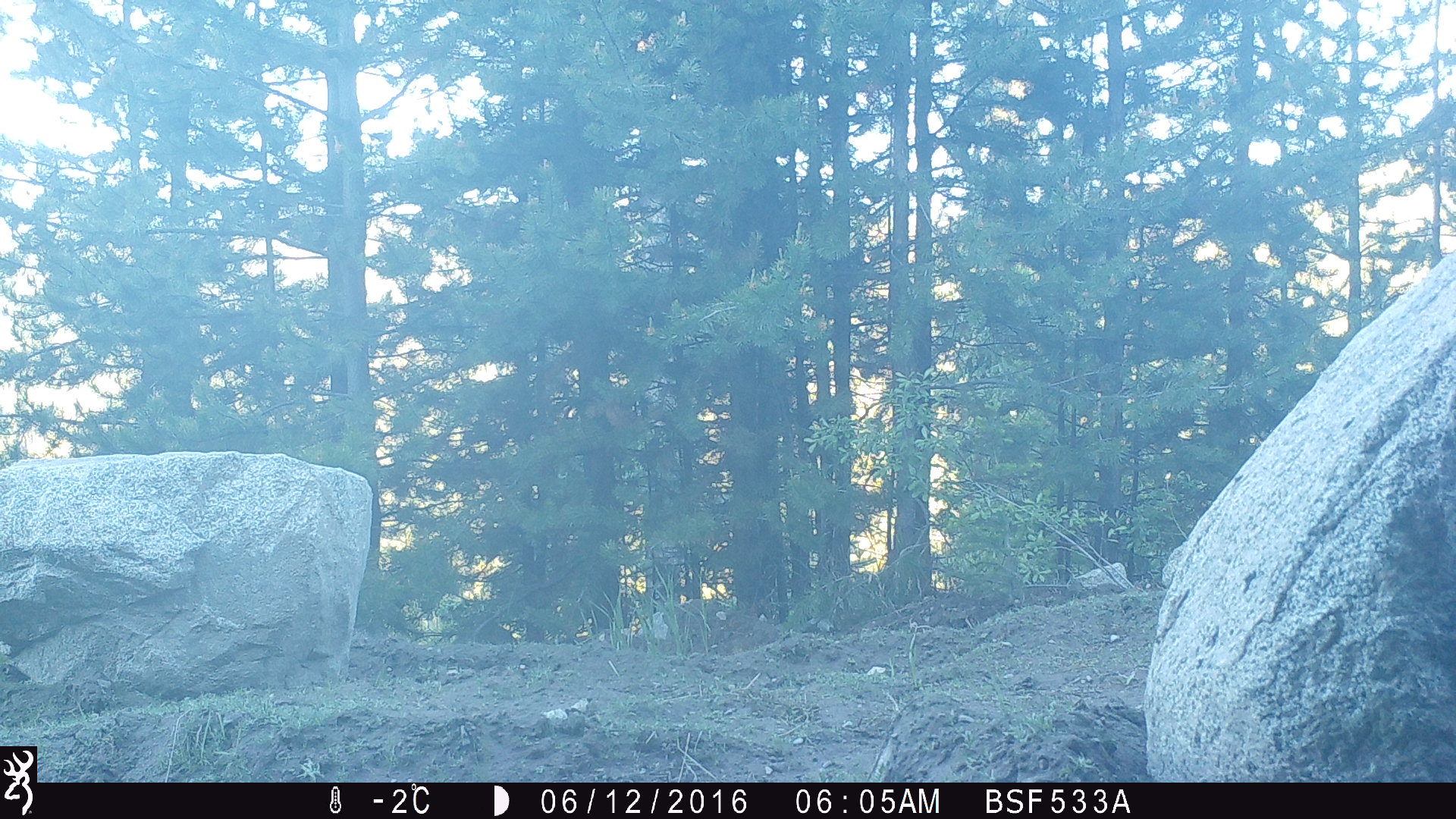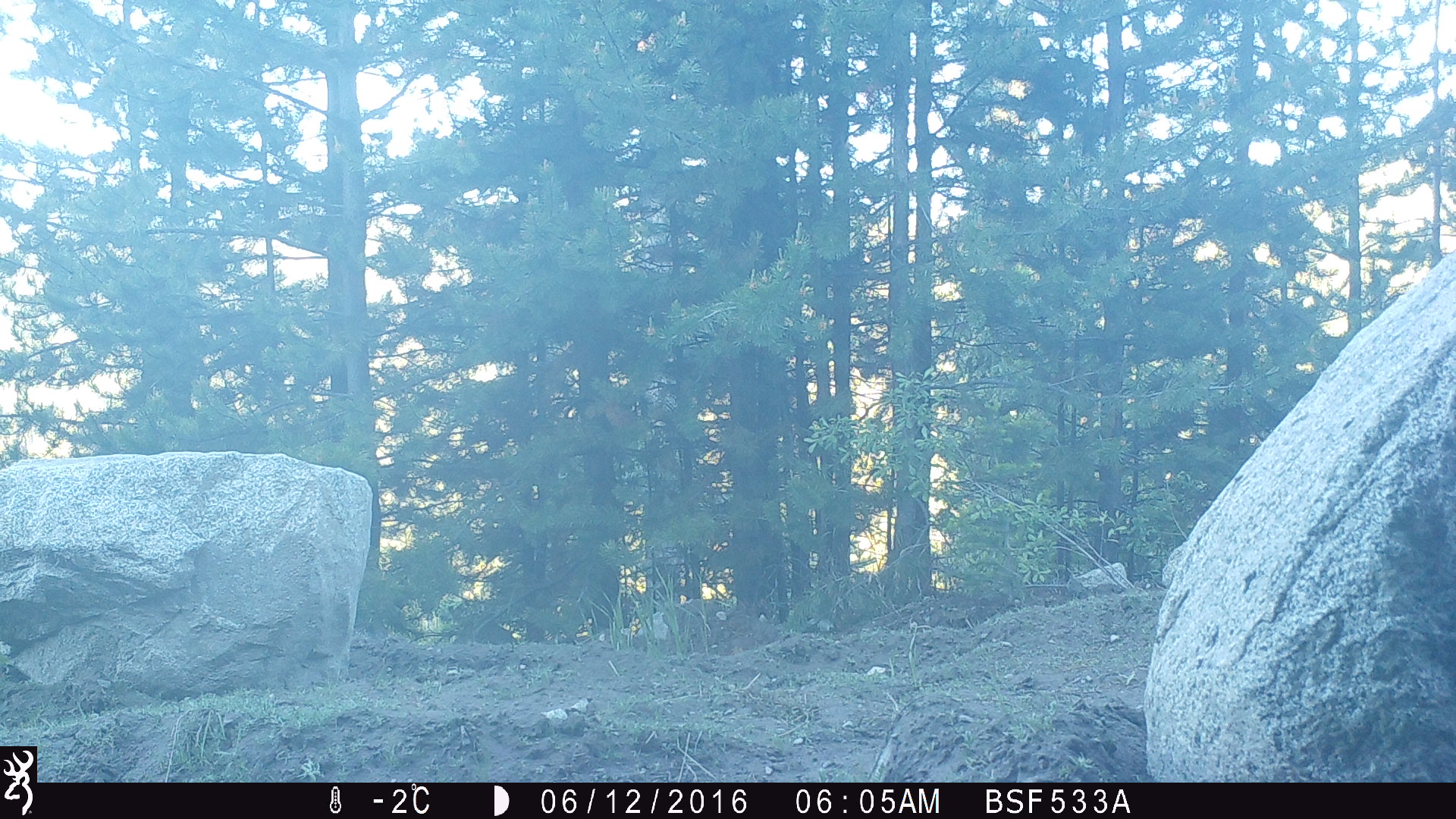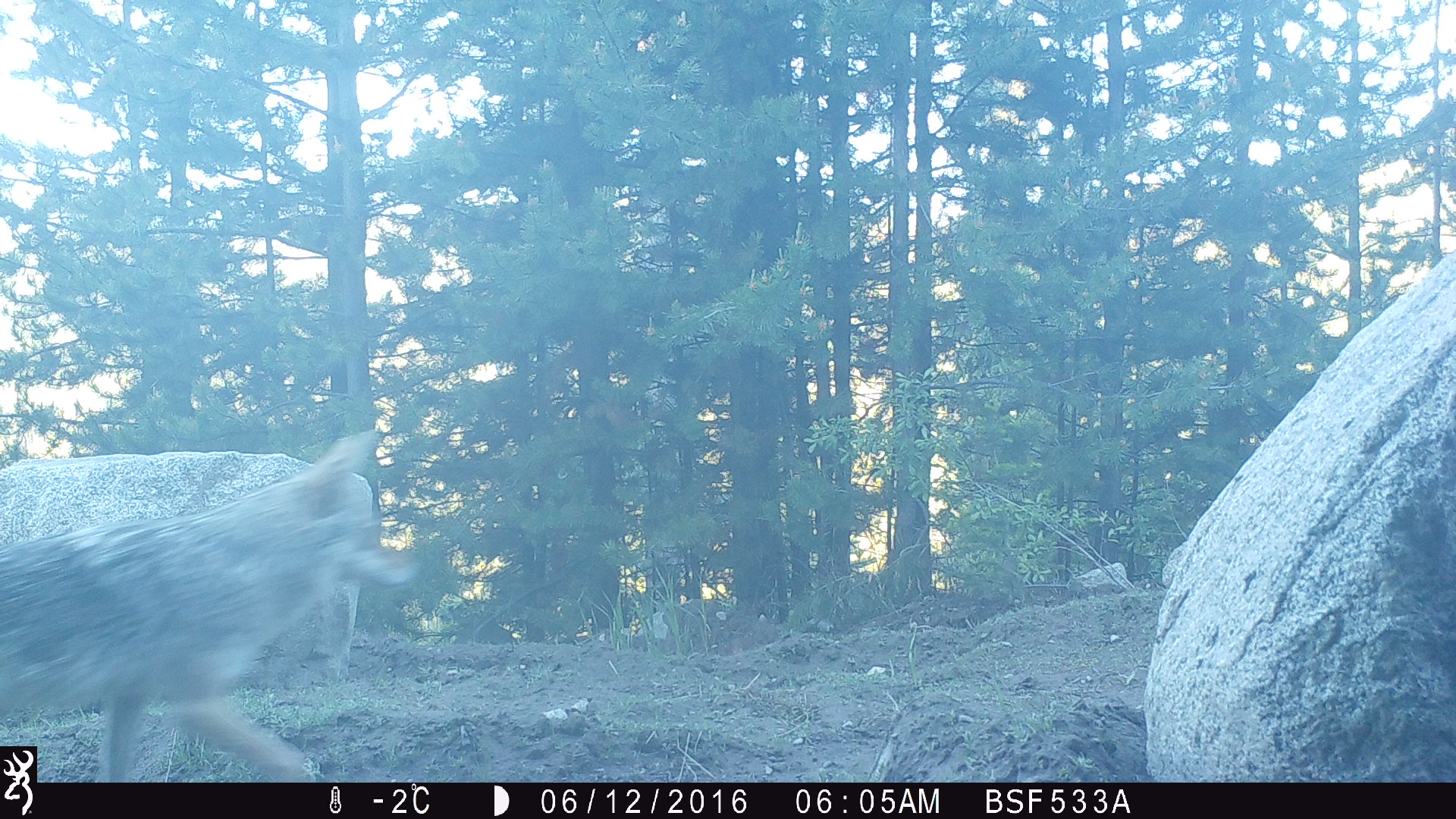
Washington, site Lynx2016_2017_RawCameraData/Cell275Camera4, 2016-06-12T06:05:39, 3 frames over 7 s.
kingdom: Animalia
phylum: Chordata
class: Mammalia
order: Carnivora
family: Canidae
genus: Canis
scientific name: Canis latrans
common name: coyote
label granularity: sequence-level